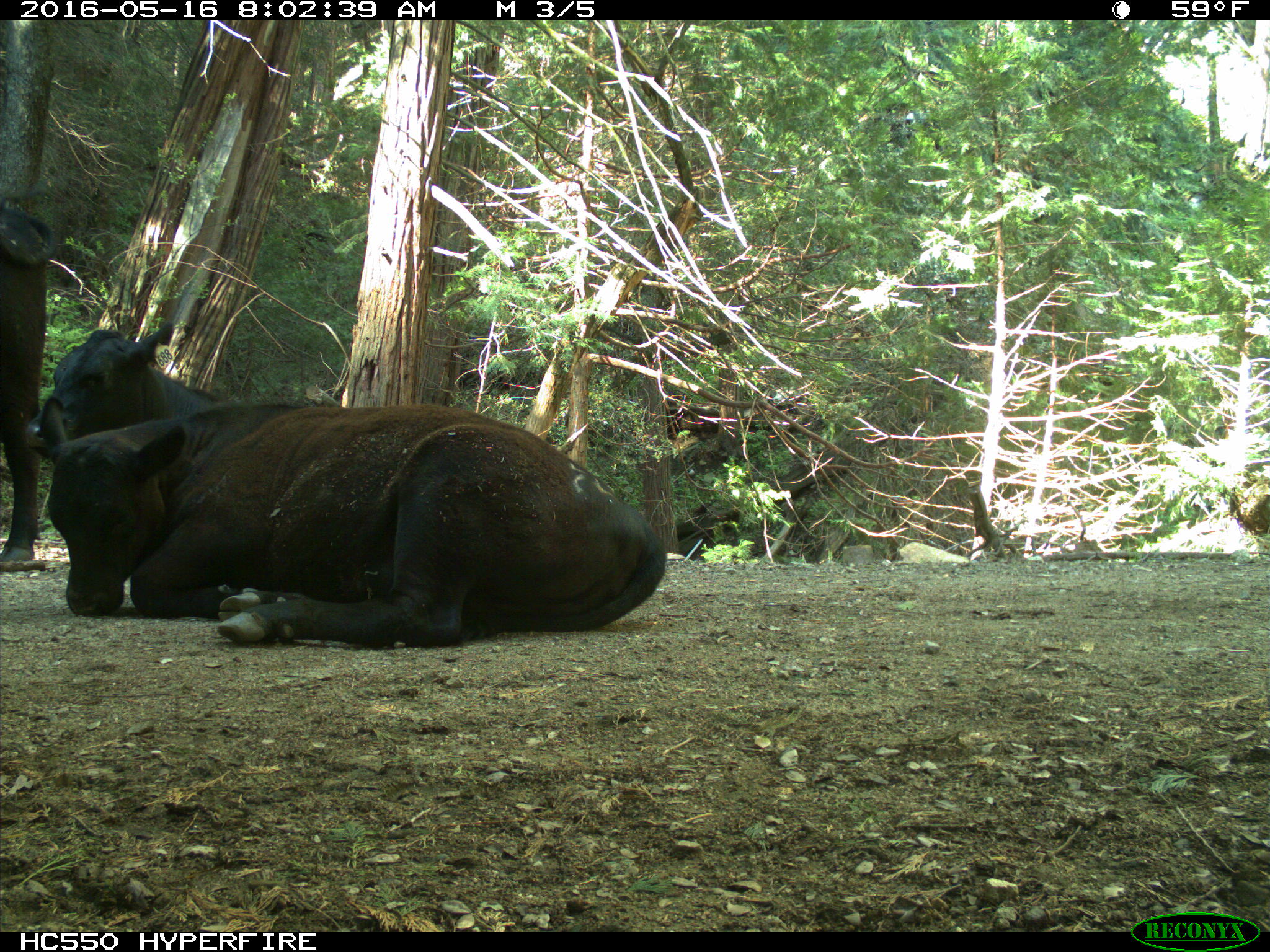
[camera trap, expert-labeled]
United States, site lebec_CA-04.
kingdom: Animalia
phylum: Chordata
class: Mammalia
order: Artiodactyla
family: Bovidae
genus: Bos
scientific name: Bos taurus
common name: domestic cow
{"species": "Bos taurus (domestic cow)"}